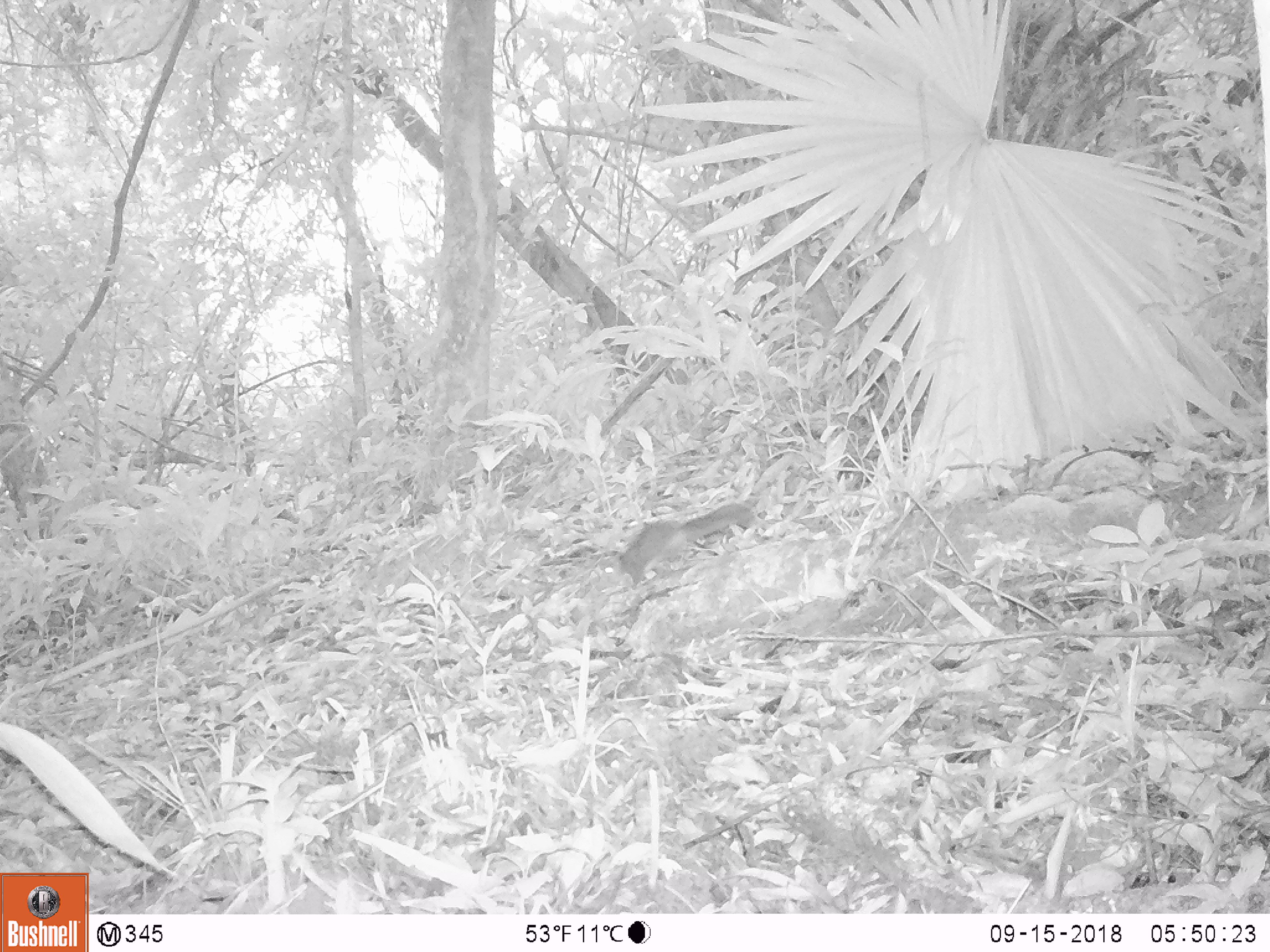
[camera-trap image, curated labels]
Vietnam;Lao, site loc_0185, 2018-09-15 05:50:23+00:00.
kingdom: Animalia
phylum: Chordata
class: Mammalia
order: Rodentia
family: Sciuridae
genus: Sciurus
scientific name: Sciurus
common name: squirrel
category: unidentified squirrel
Unidentified squirrel (squirrel) (Sciurus). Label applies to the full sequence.